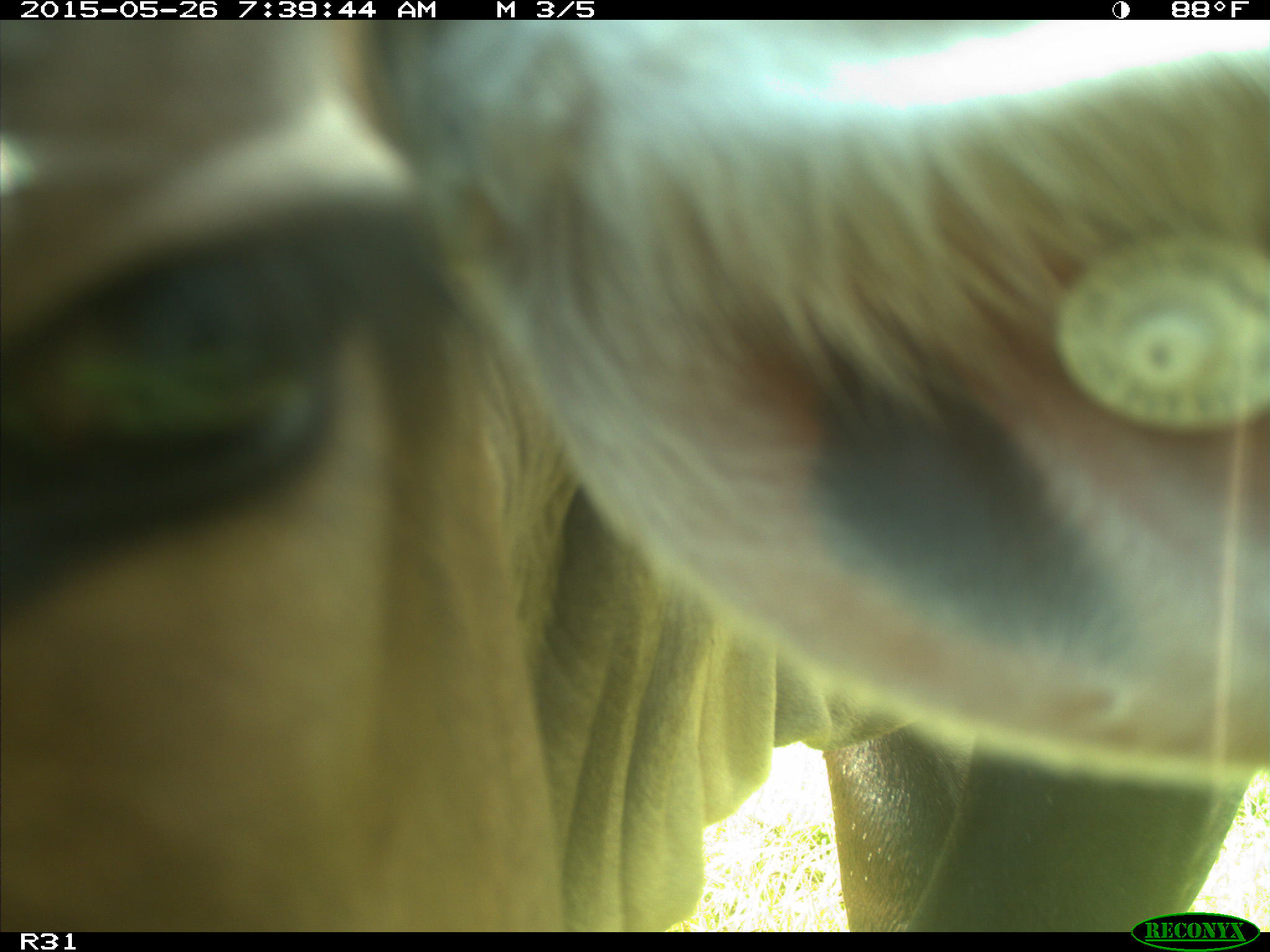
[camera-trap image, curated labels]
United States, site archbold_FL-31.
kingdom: Animalia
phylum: Chordata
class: Mammalia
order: Artiodactyla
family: Bovidae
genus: Bos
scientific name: Bos taurus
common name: domestic cow